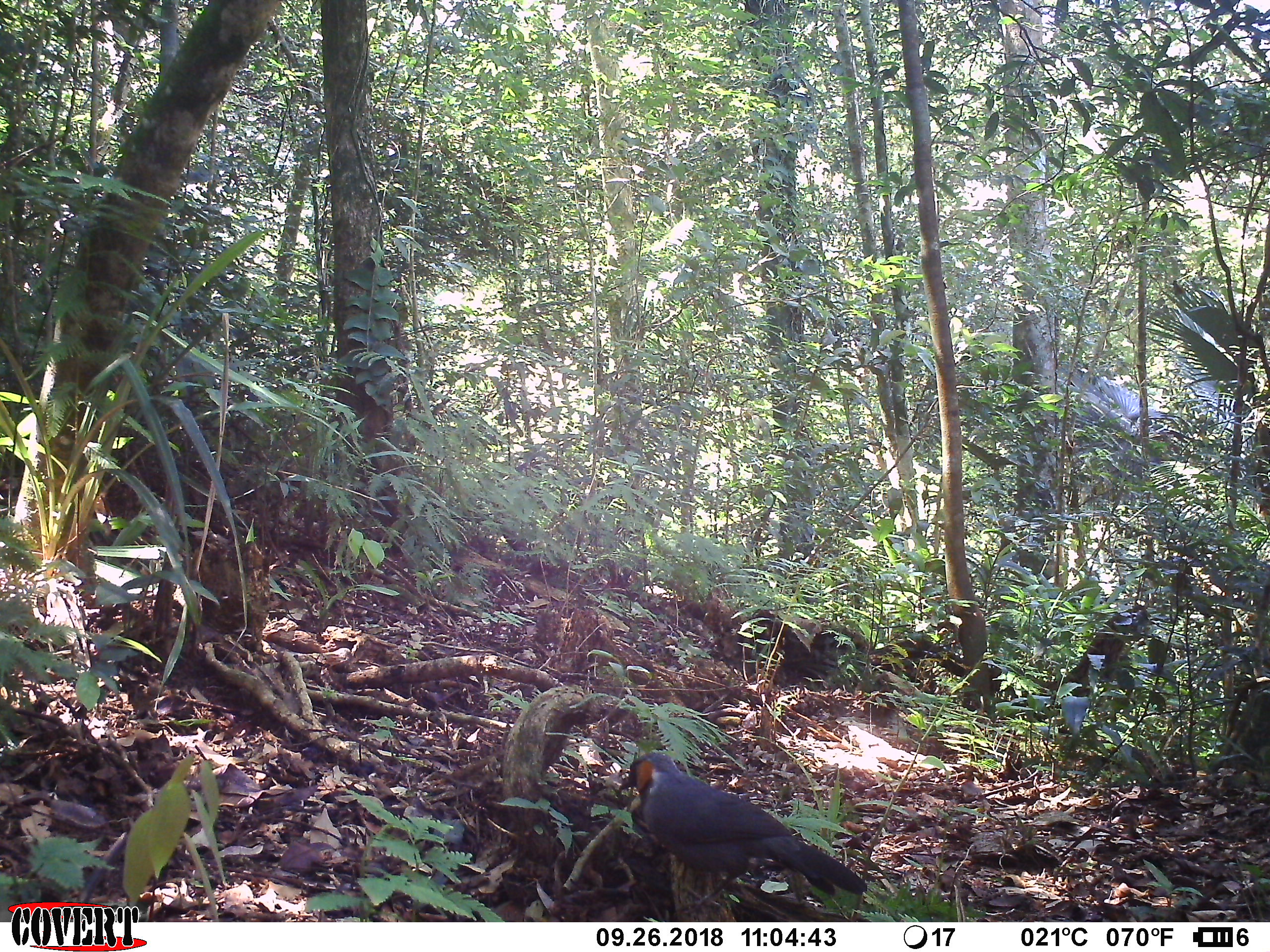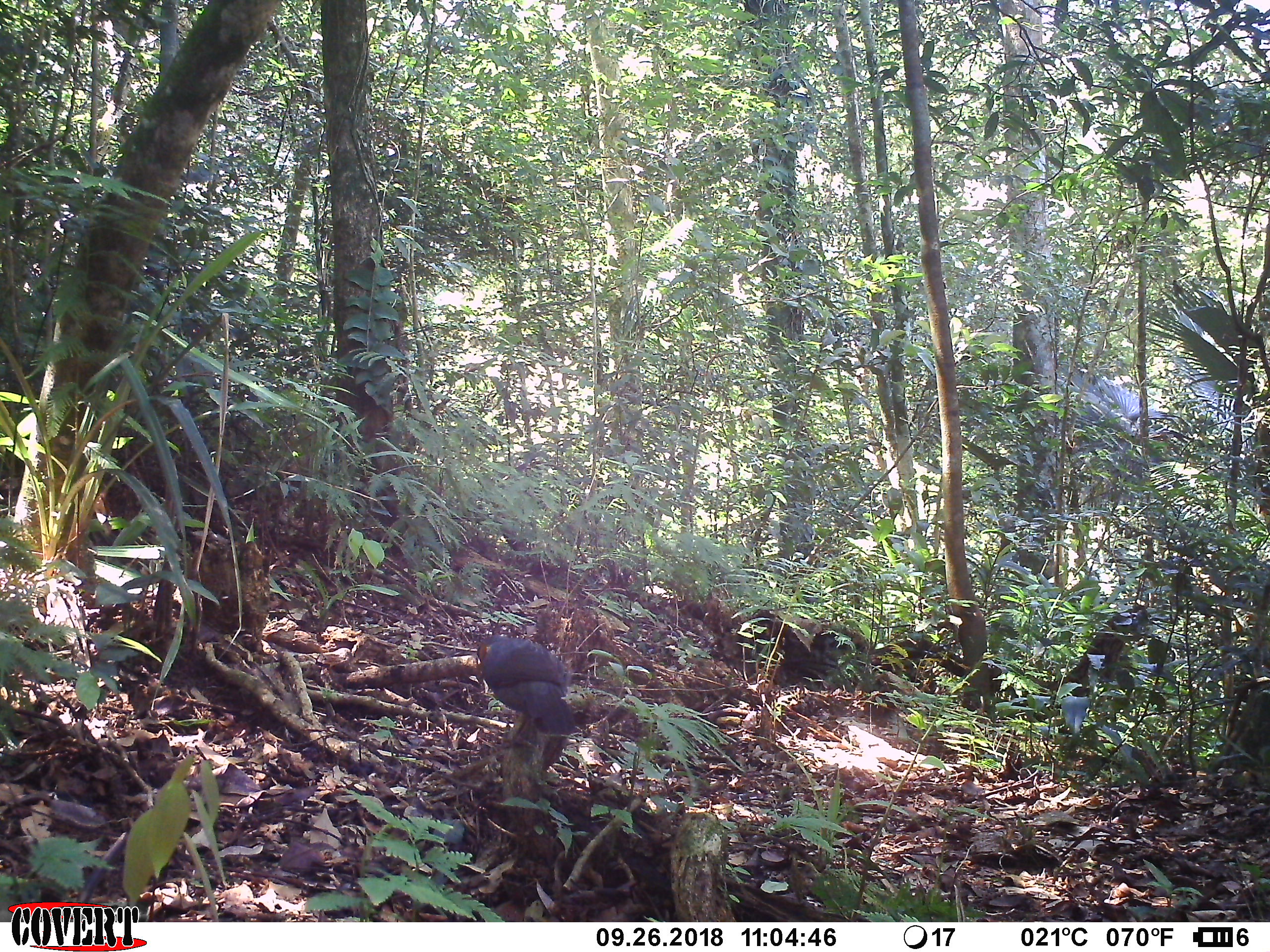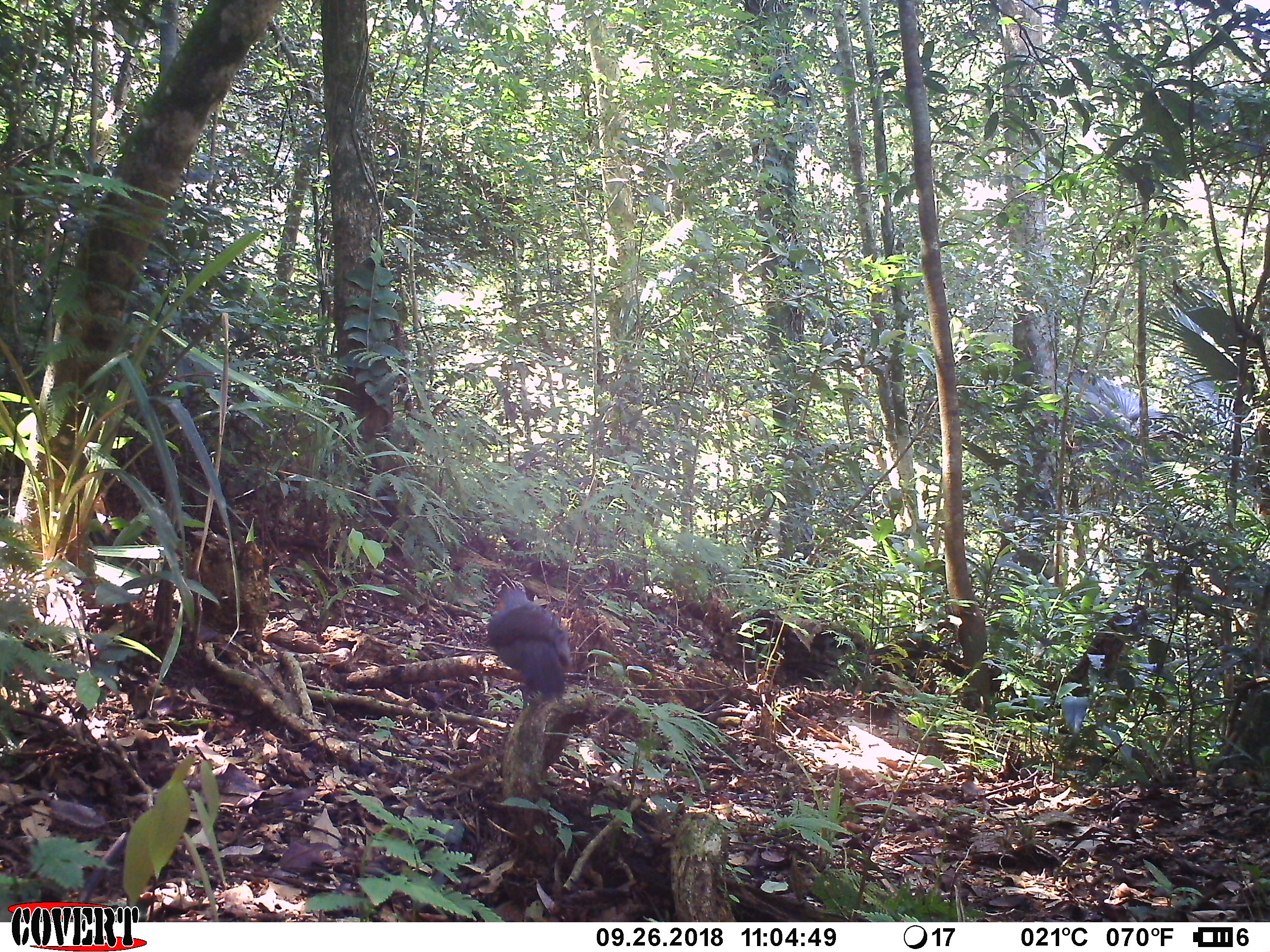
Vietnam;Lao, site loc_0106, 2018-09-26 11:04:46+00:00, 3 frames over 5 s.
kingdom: Animalia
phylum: Chordata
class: Aves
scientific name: Aves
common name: bird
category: unidentified bird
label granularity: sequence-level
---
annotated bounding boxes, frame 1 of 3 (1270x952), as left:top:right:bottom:
unidentified bird: 617:751:867:916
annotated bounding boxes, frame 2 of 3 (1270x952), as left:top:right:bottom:
unidentified bird: 474:635:576:754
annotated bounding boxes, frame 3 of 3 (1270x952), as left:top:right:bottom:
unidentified bird: 485:586:573:708